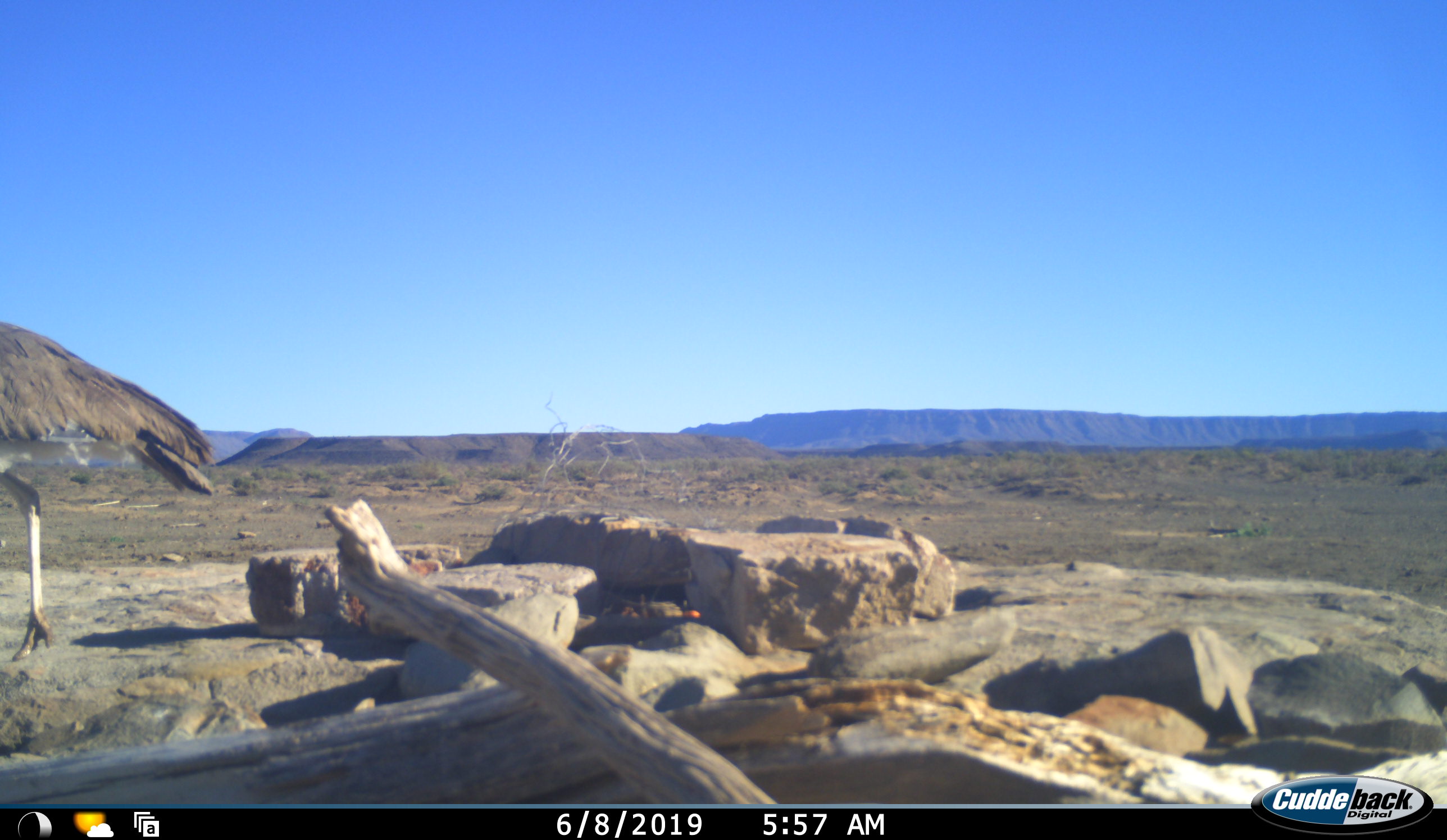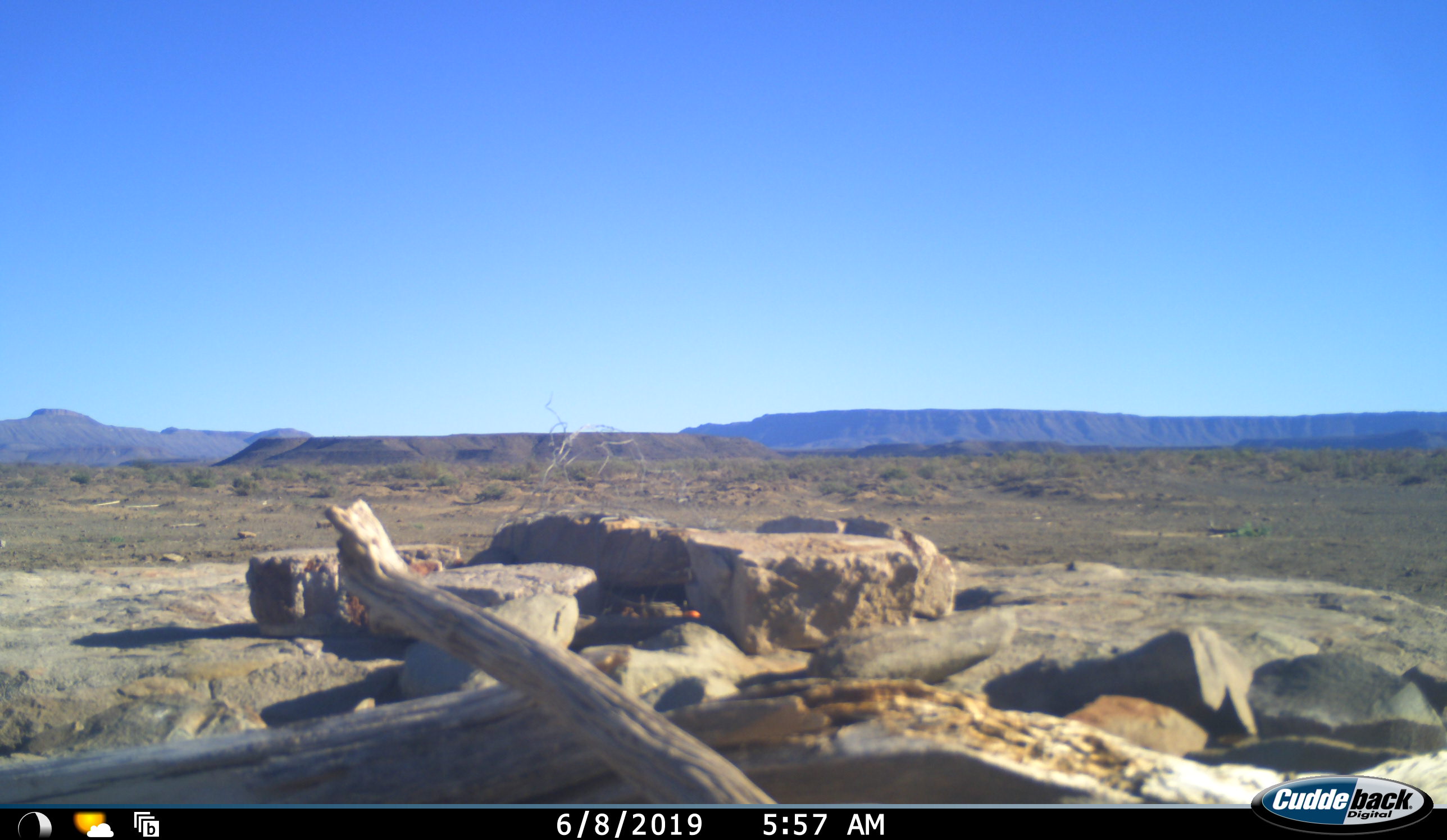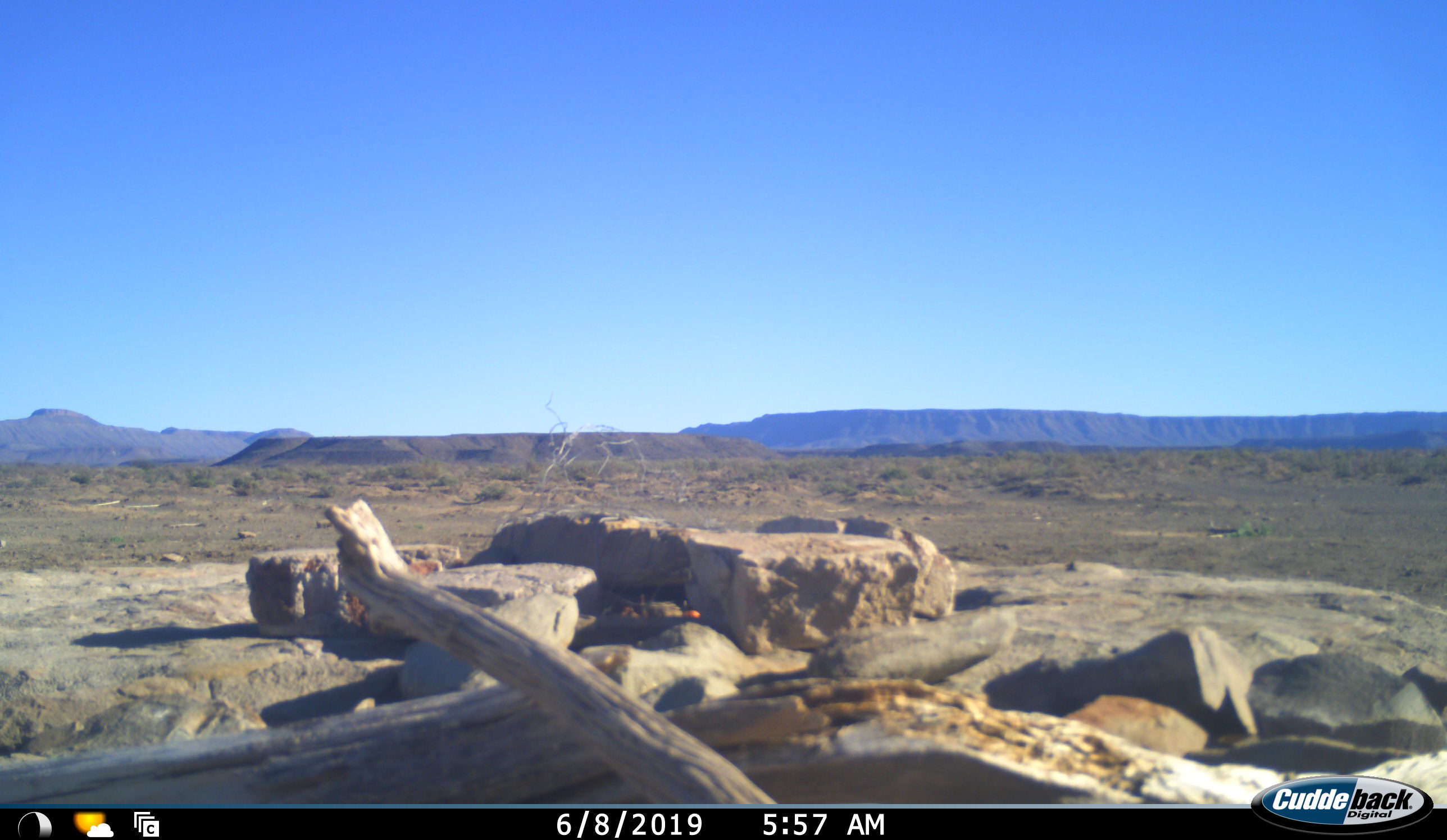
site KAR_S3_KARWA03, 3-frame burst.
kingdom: Animalia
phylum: Chordata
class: Aves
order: Otidiformes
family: Otididae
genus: Ardeotis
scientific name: Ardeotis kori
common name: kori bustard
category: bustardkori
Bustardkori (kori bustard) (Ardeotis kori), count 1. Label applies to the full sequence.